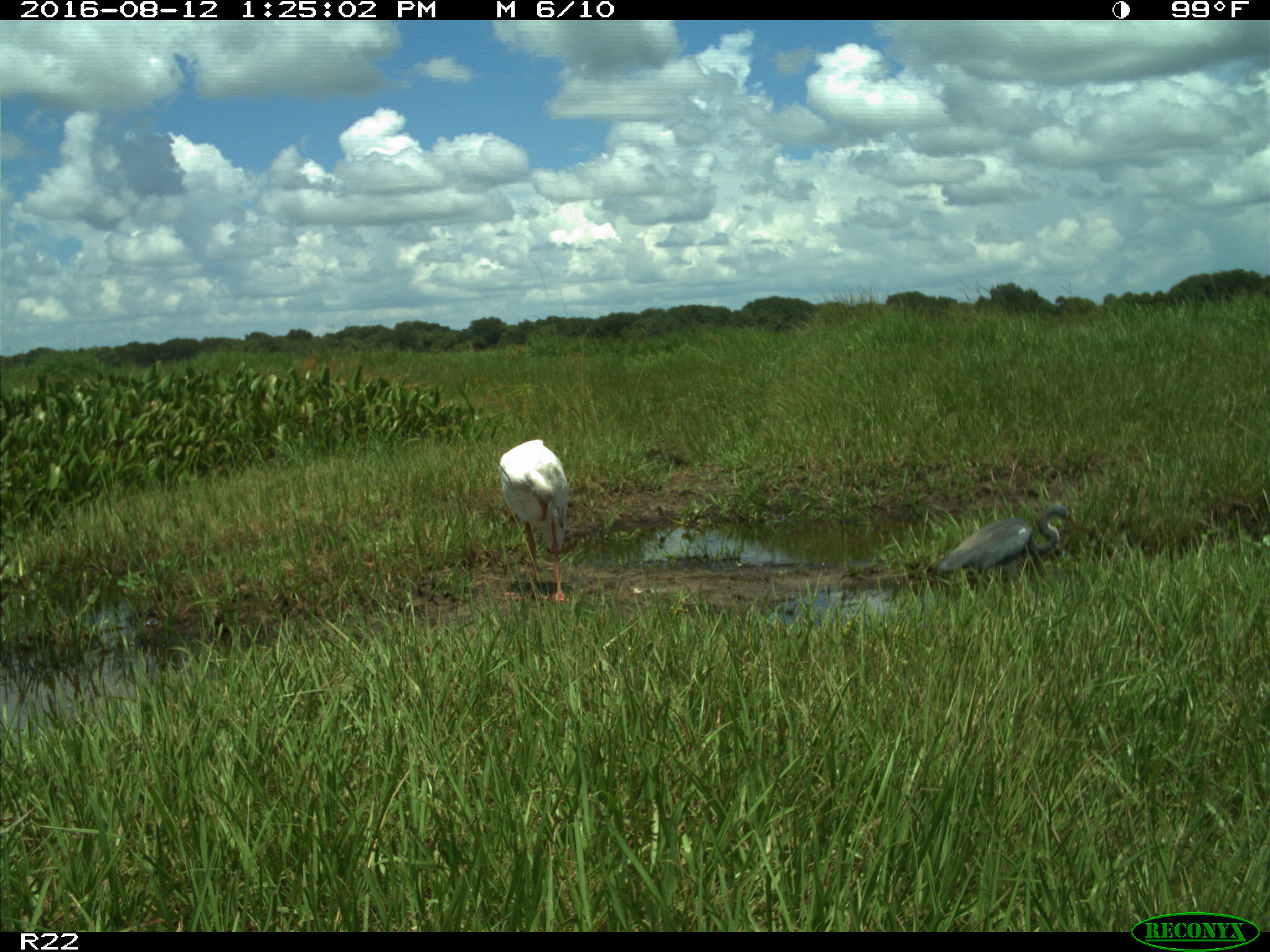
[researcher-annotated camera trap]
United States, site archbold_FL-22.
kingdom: Animalia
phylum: Chordata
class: Aves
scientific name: Aves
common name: birds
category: unidentified bird